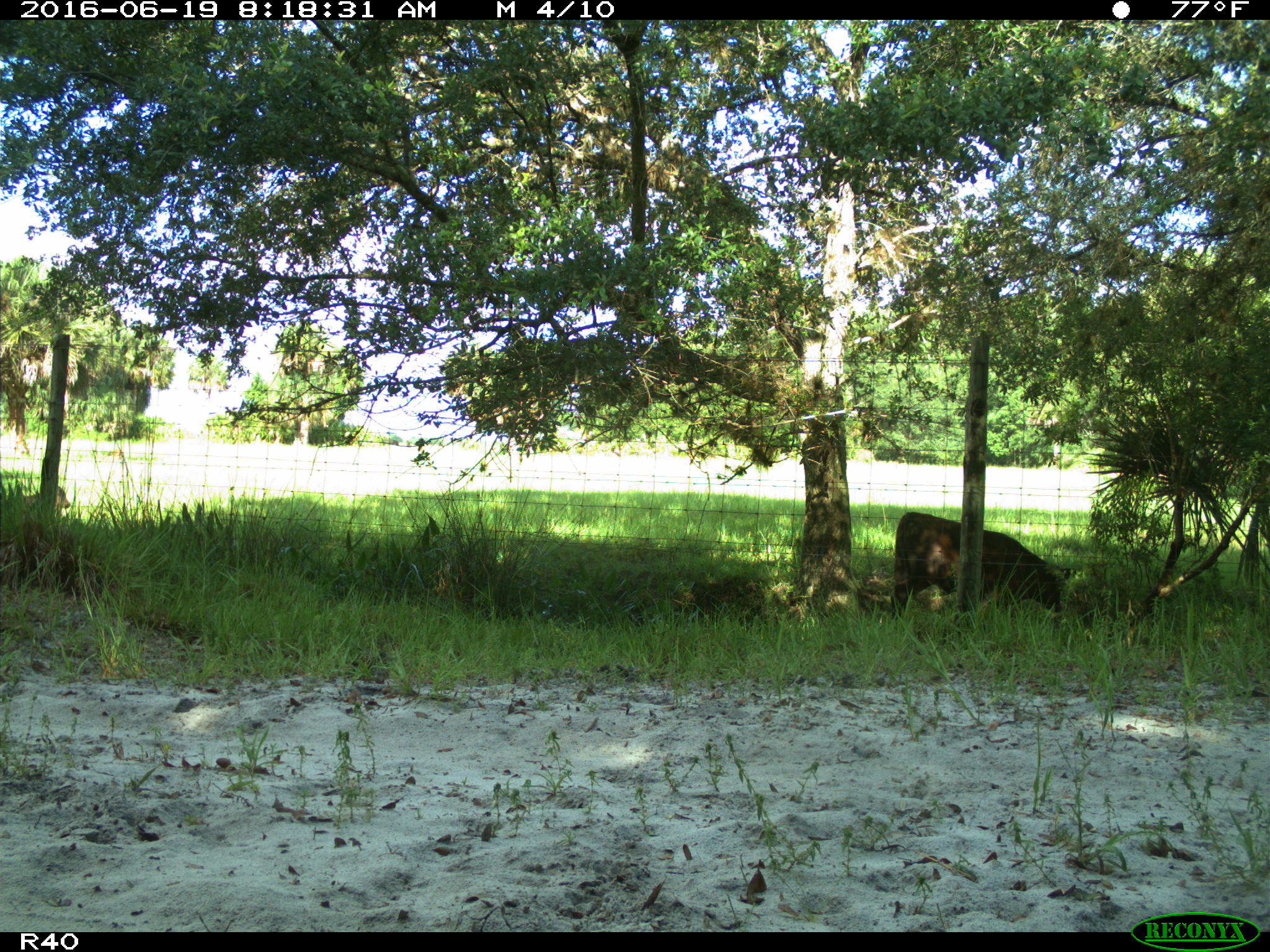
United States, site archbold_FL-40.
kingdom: Animalia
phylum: Chordata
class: Mammalia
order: Artiodactyla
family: Bovidae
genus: Bos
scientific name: Bos taurus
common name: domestic cow